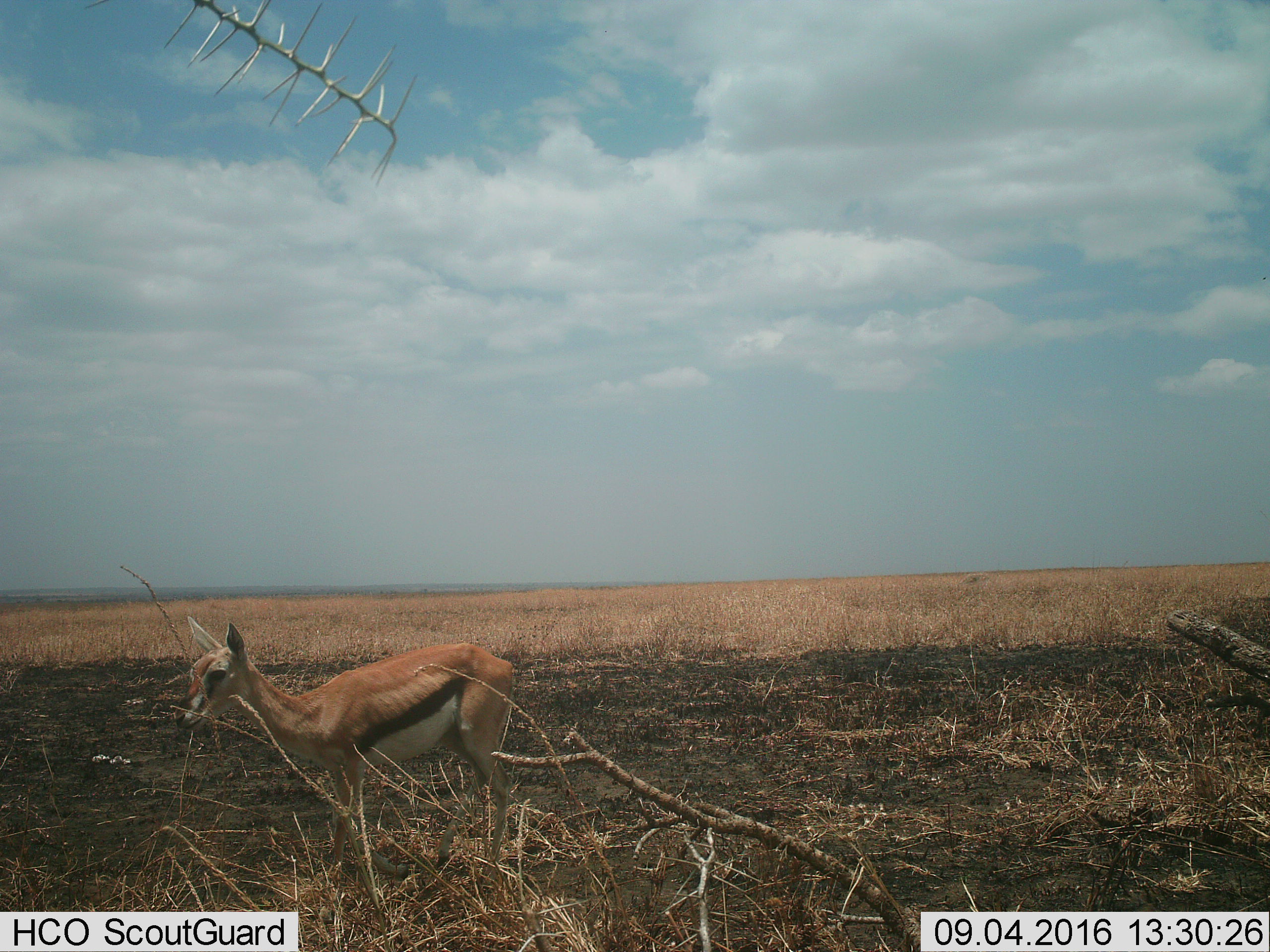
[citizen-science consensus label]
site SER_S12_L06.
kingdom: Animalia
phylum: Chordata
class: Mammalia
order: Artiodactyla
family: Bovidae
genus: Eudorcas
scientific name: Eudorcas thomsonii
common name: thomson's gazelle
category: gazellethomsons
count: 1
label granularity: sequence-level